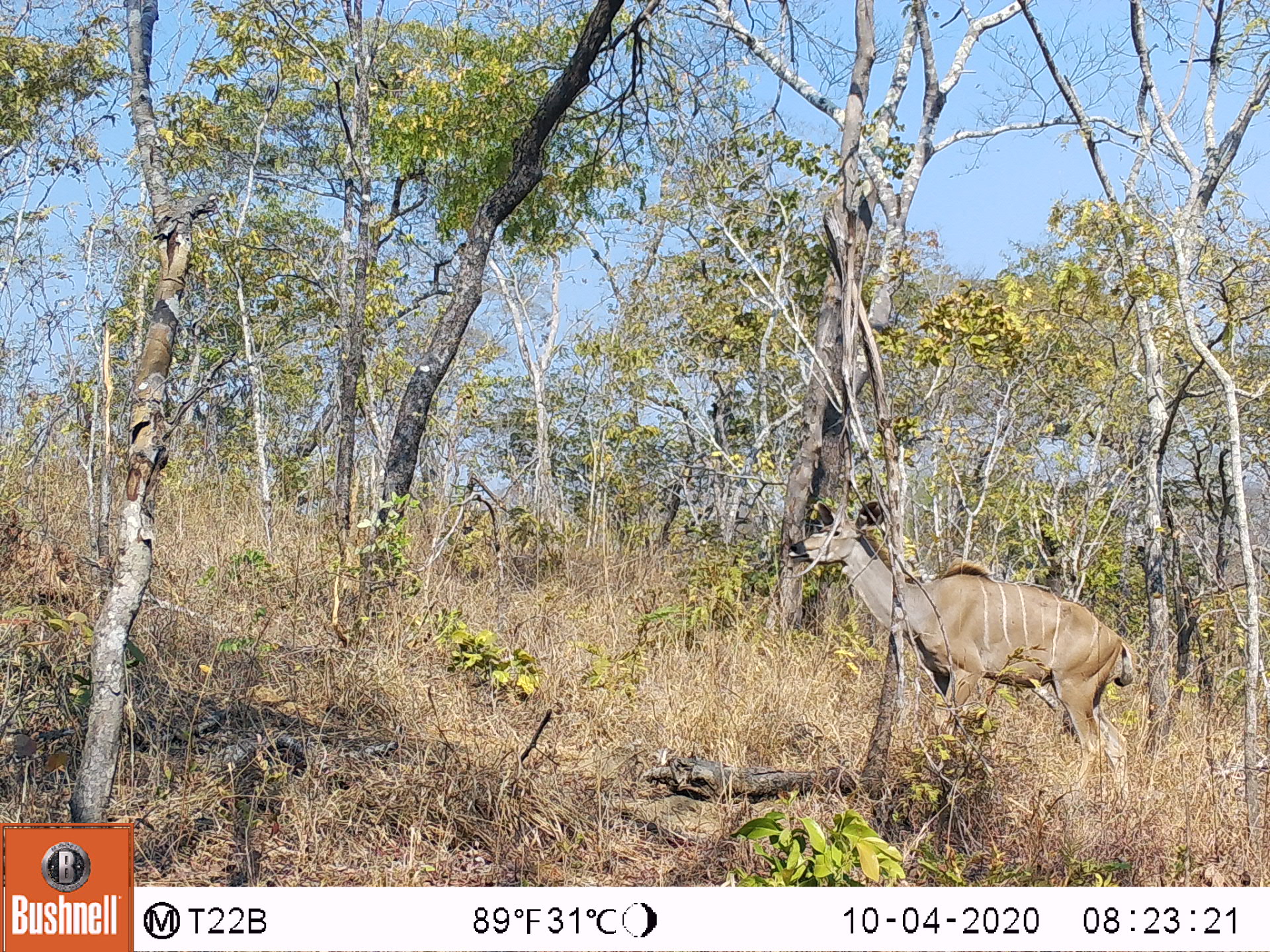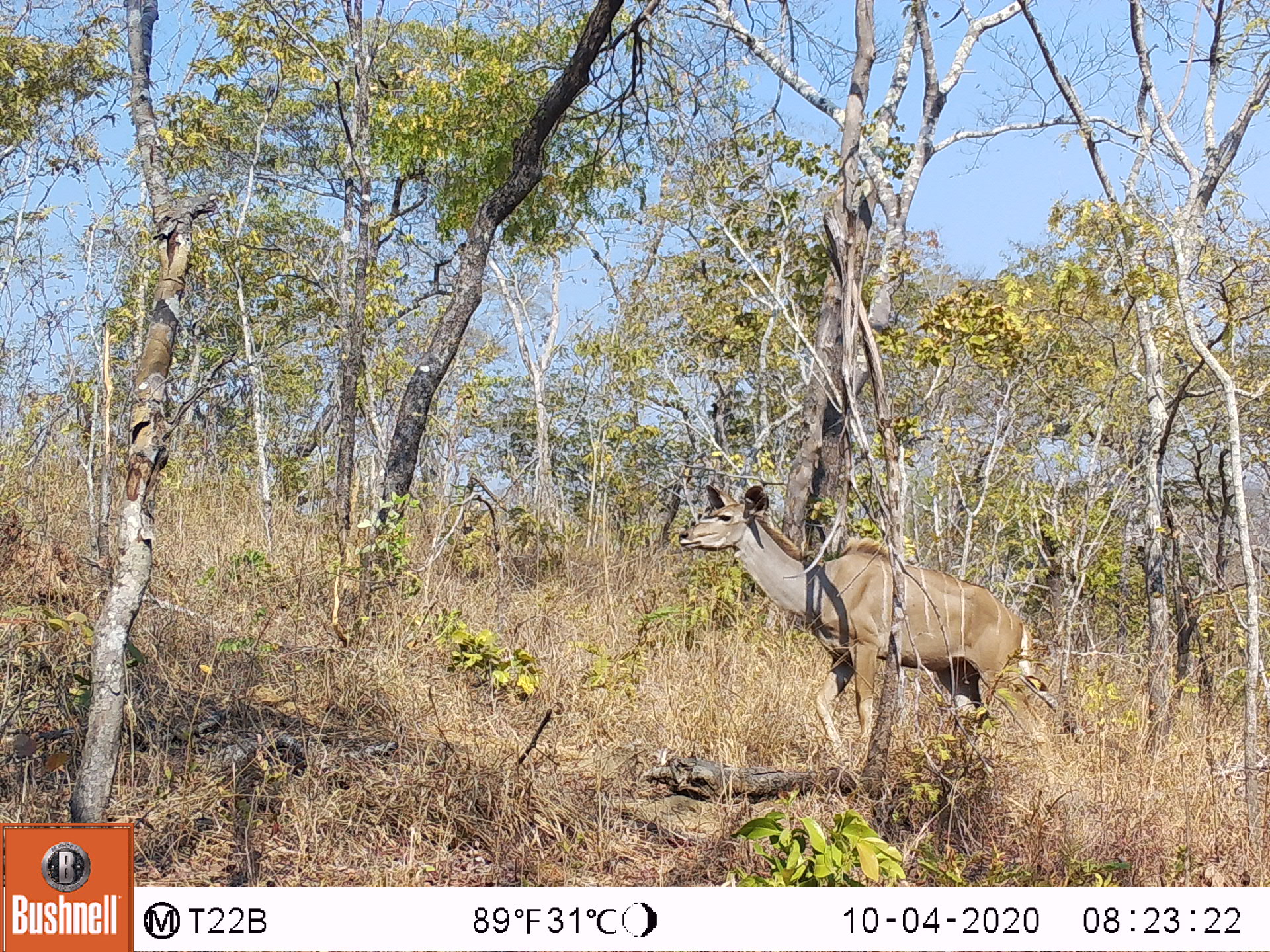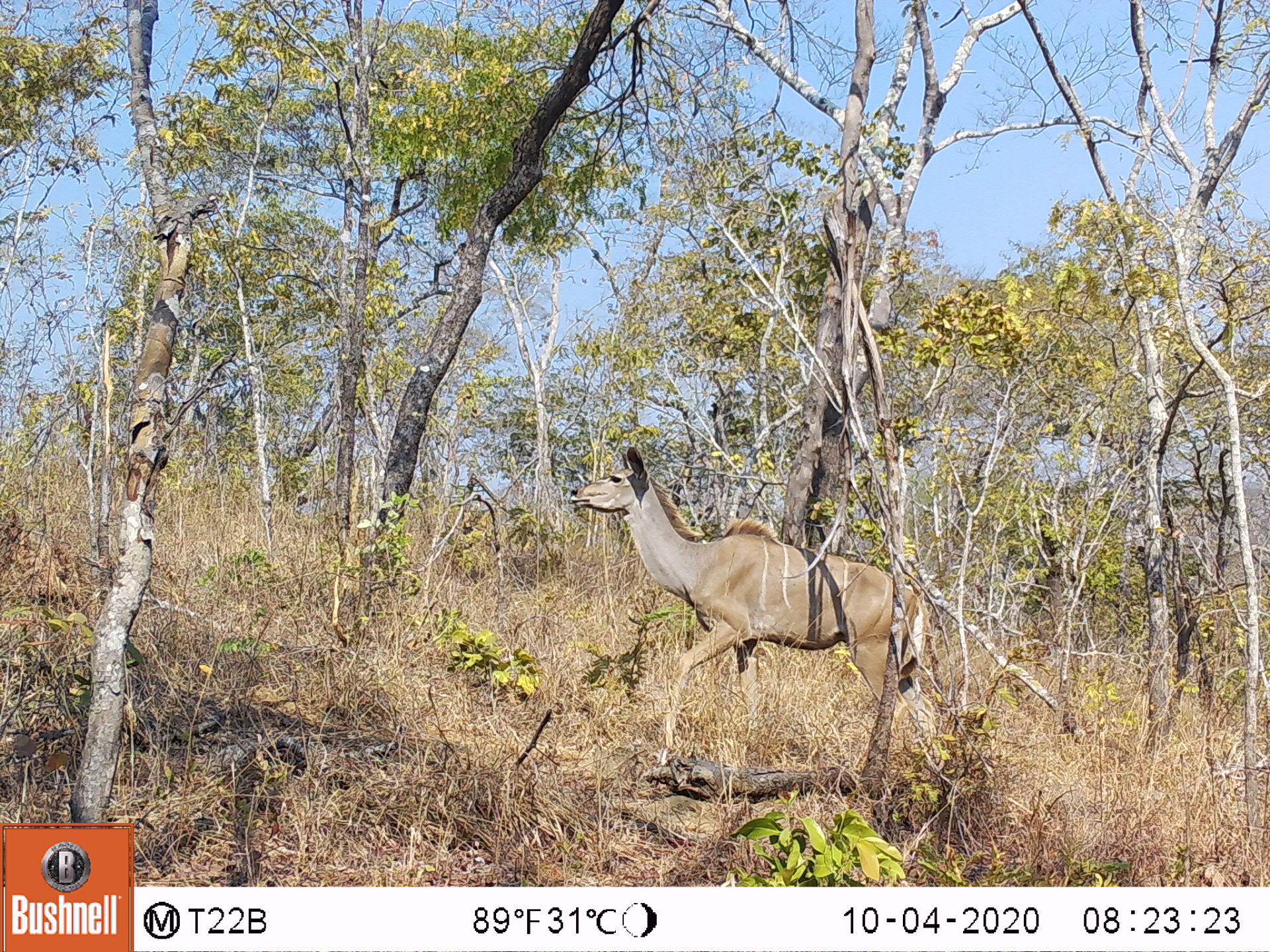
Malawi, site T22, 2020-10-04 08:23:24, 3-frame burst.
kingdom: Animalia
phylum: Chordata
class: Mammalia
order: Artiodactyla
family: Bovidae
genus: Tragelaphus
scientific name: Tragelaphus strepsiceros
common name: greater kudu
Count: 1.